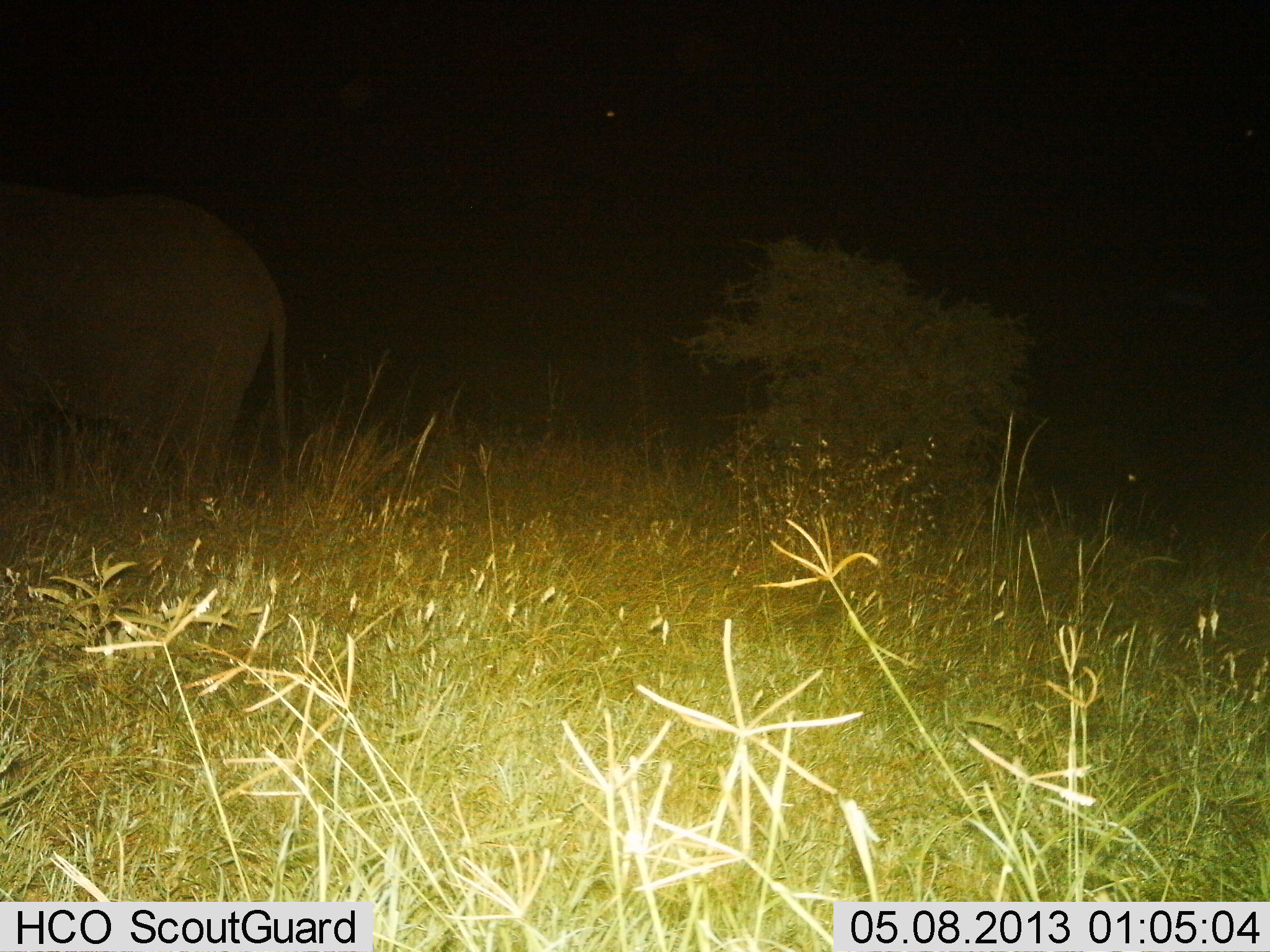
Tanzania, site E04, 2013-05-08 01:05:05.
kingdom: Animalia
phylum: Chordata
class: Mammalia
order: Proboscidea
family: Elephantidae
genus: Loxodonta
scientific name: Loxodonta africana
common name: african bush elephant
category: elephant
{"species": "elephant (african bush elephant) (Loxodonta africana)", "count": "1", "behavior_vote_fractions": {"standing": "79%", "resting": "0%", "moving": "21%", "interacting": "0%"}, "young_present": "0%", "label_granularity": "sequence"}